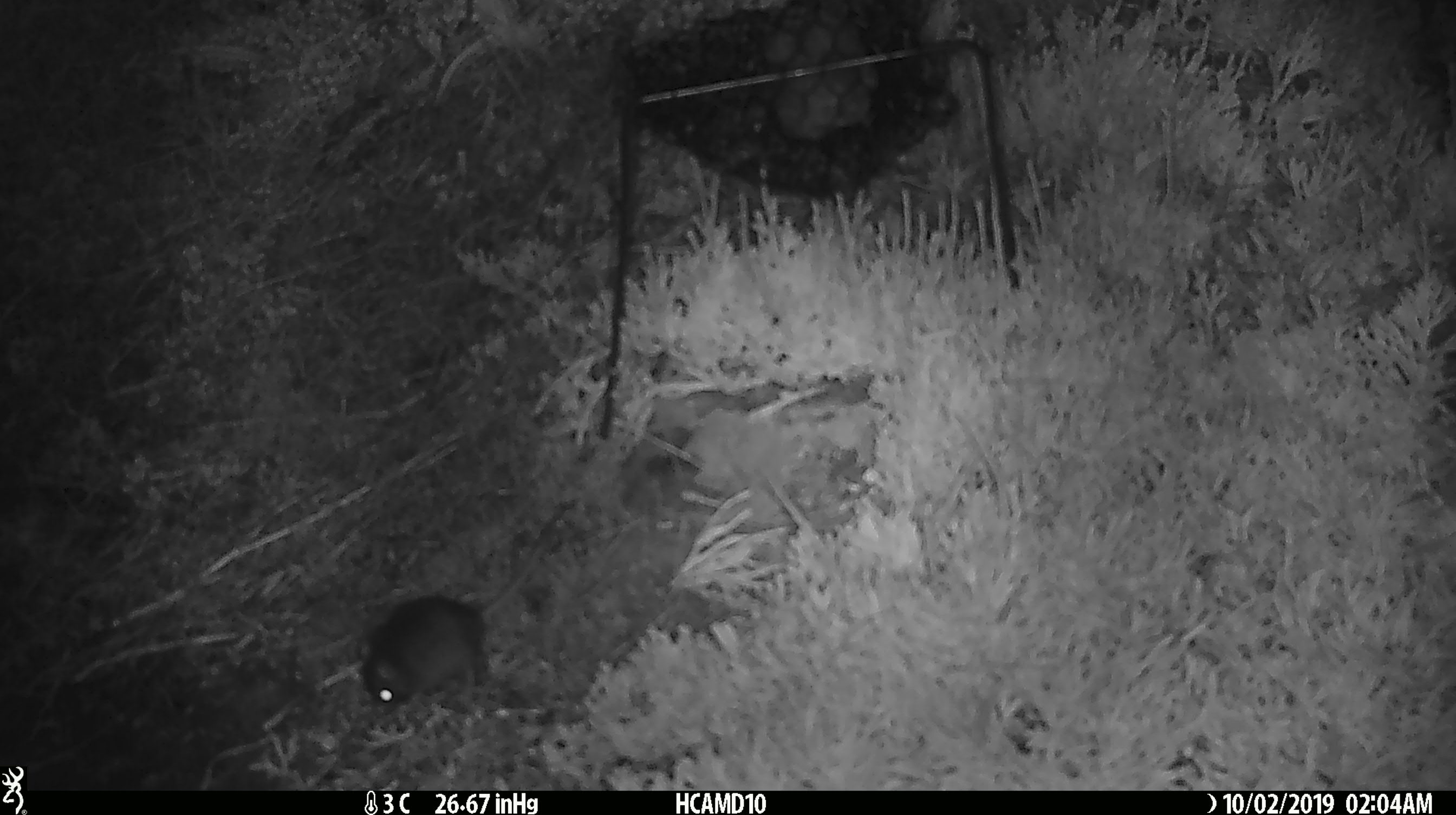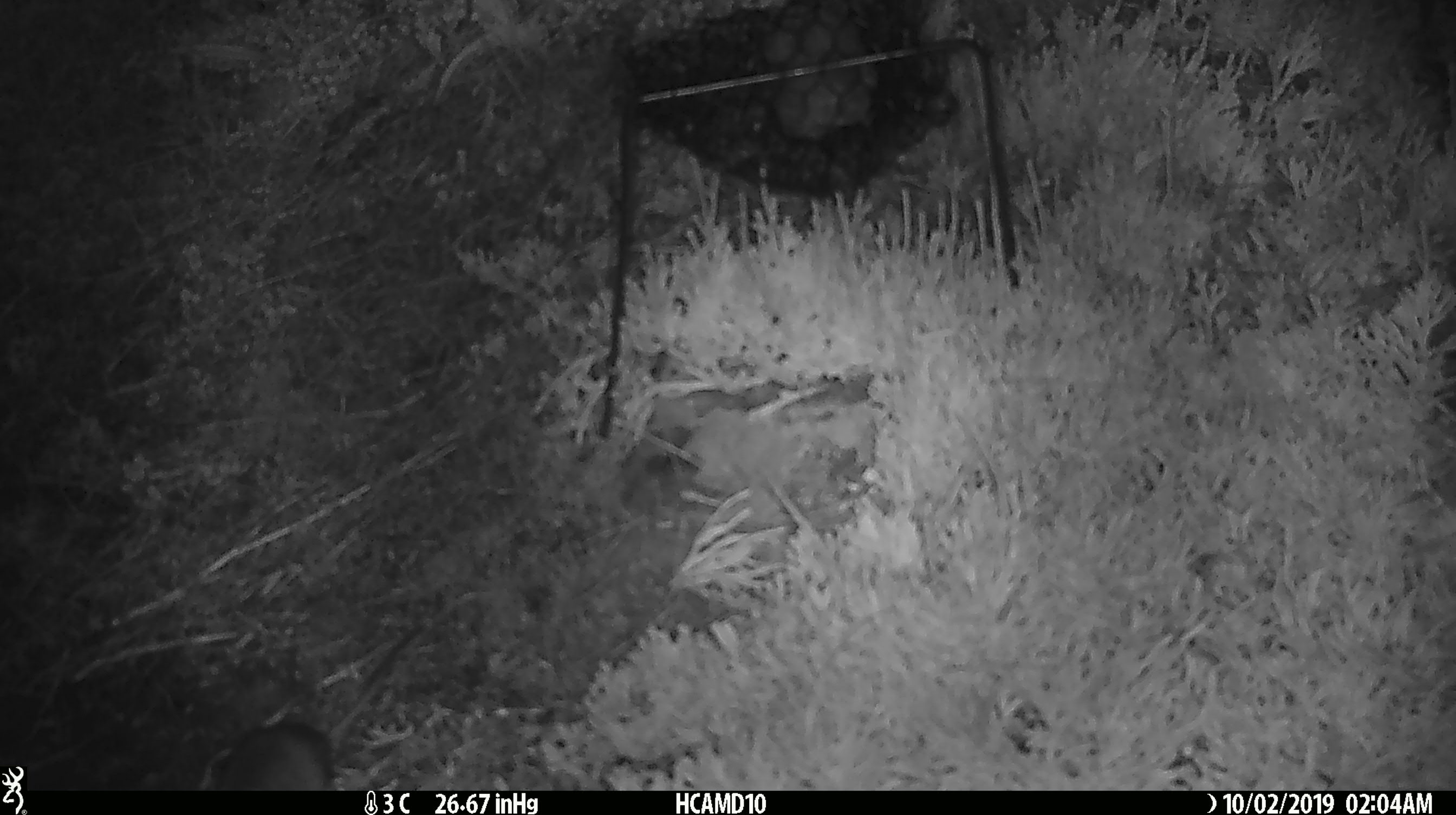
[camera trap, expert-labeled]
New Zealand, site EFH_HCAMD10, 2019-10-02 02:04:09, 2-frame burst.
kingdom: Animalia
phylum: Chordata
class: Mammalia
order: Rodentia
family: Muridae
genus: Mus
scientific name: Mus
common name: mouse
Mouse (Mus).